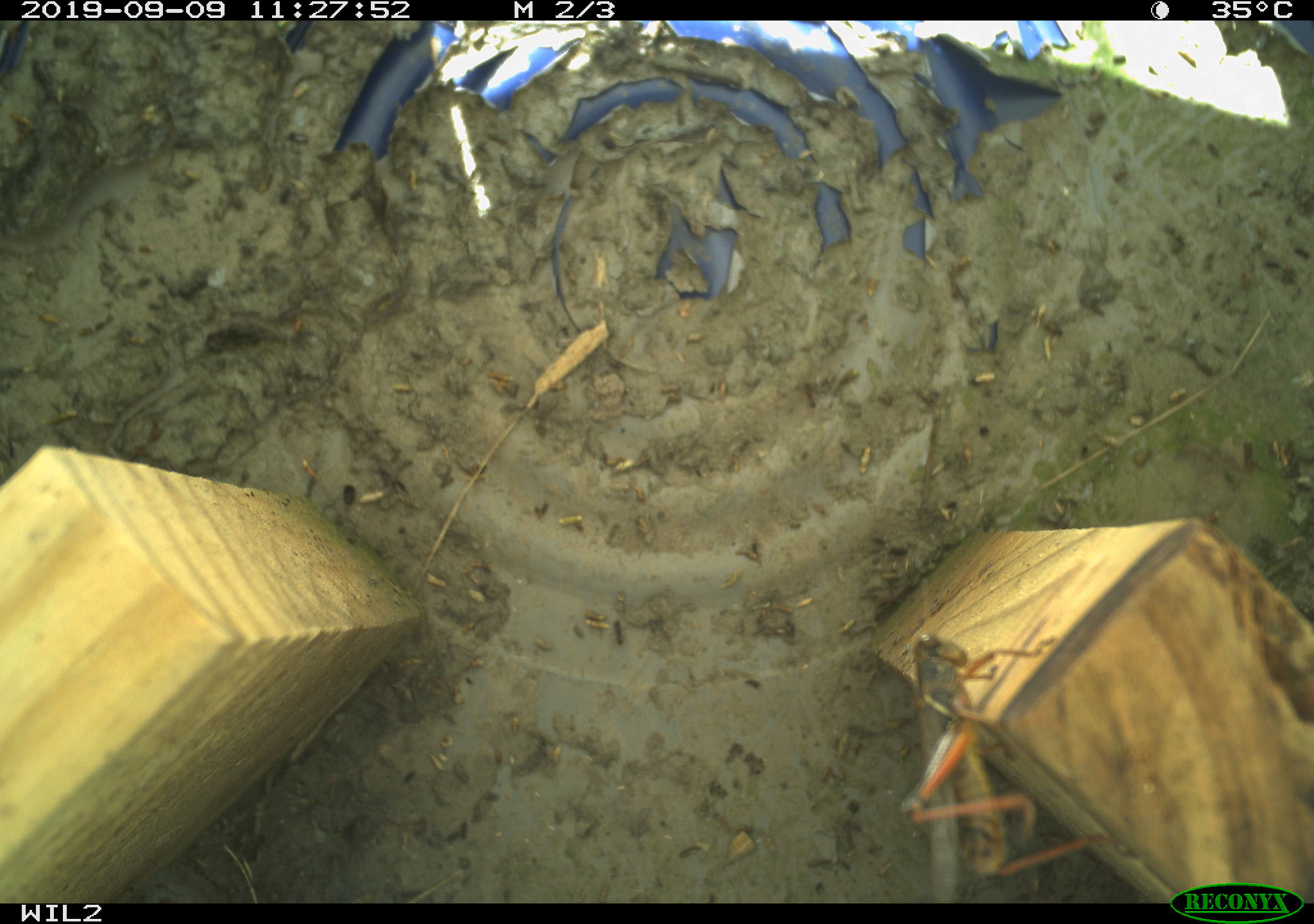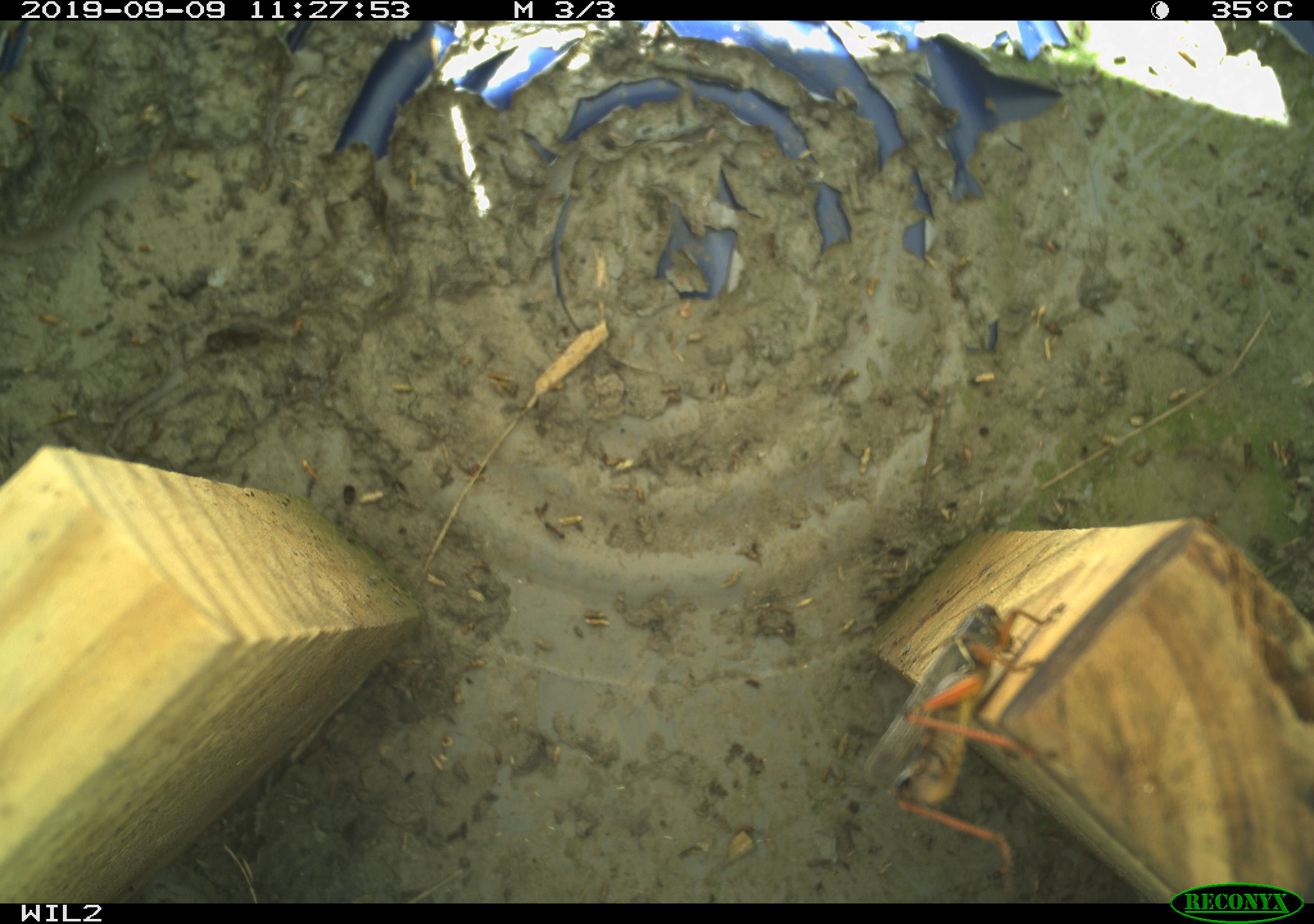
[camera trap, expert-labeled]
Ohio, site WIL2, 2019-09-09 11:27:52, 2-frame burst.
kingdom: Animalia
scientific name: Animalia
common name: animal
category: invertebrate